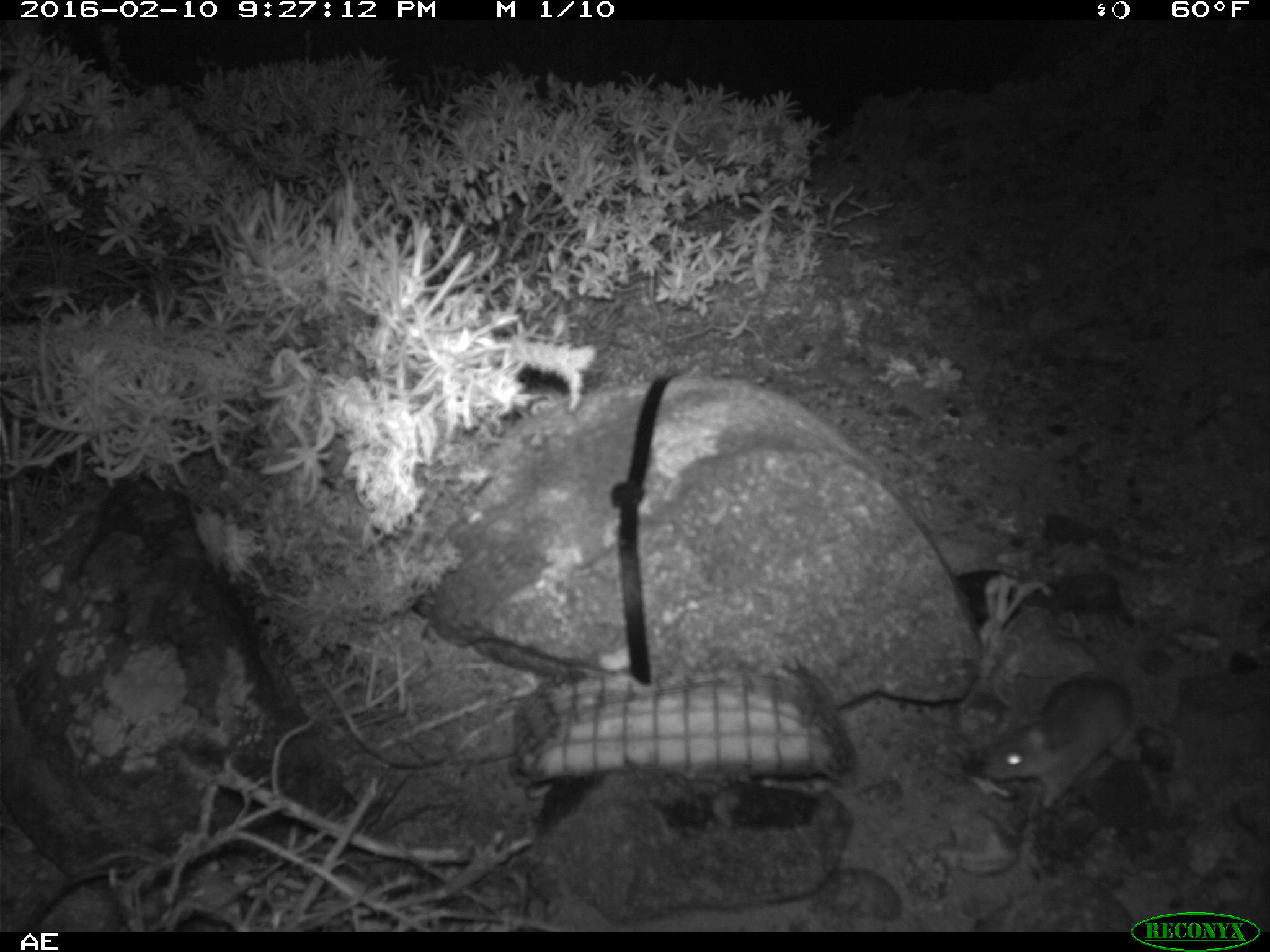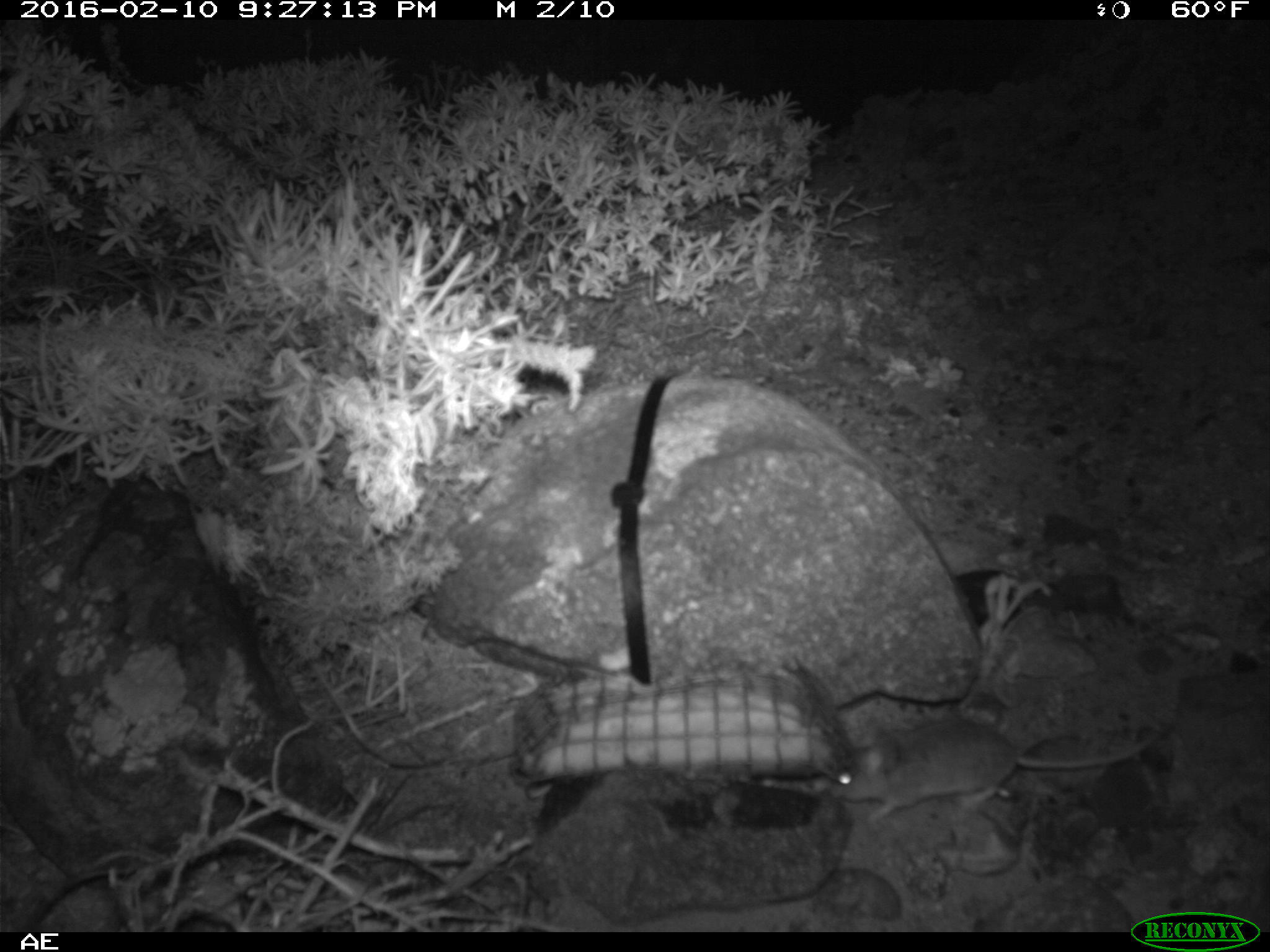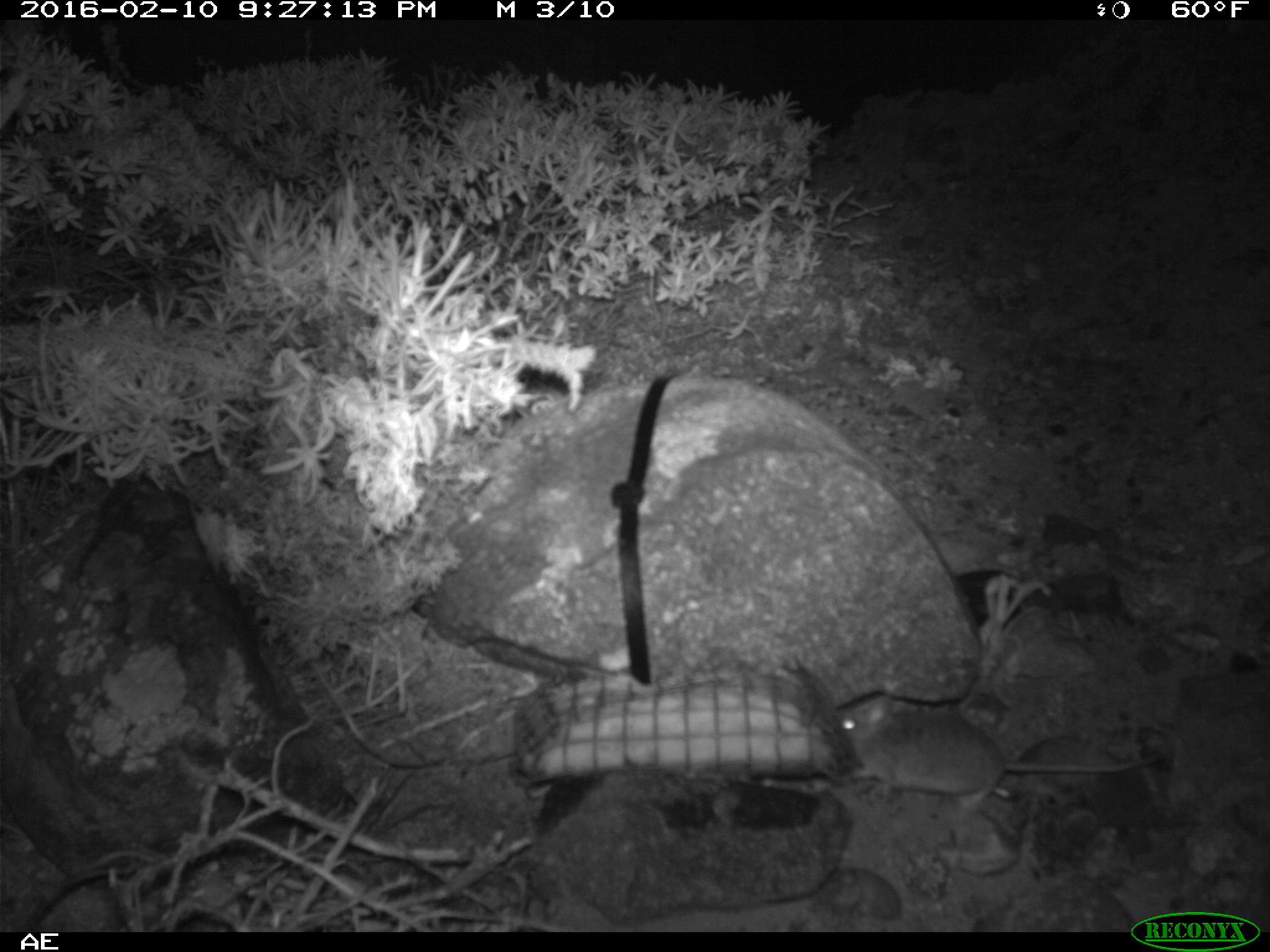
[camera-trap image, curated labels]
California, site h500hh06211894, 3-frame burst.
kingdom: Animalia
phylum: Chordata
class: Mammalia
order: Rodentia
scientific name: Rodentia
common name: rodent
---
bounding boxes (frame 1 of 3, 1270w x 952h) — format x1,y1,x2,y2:
rodent: 975,672,1132,809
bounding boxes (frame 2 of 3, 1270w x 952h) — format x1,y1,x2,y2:
rodent: 832,716,1161,824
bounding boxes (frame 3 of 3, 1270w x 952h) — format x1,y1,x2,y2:
rodent: 837,683,1163,815